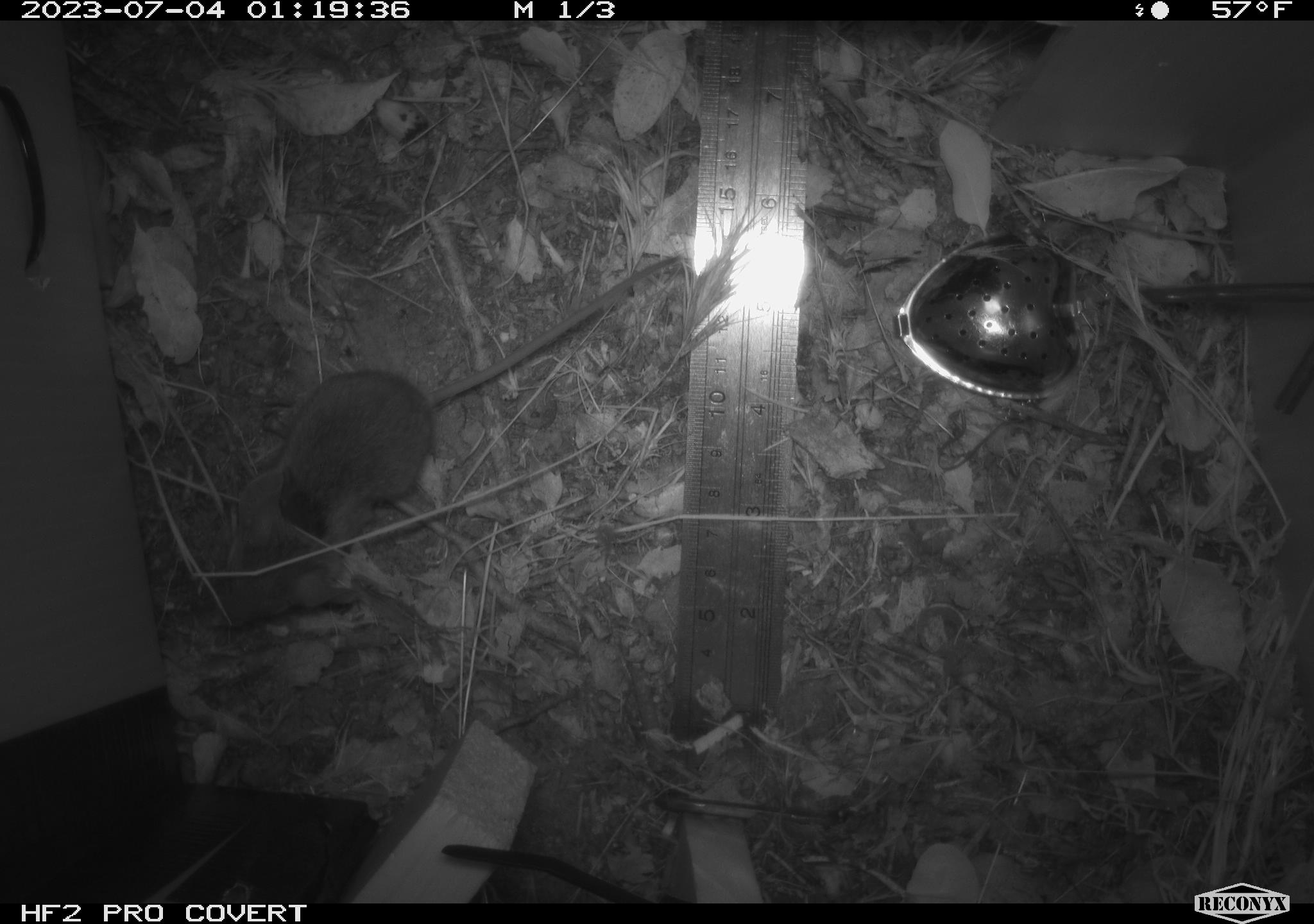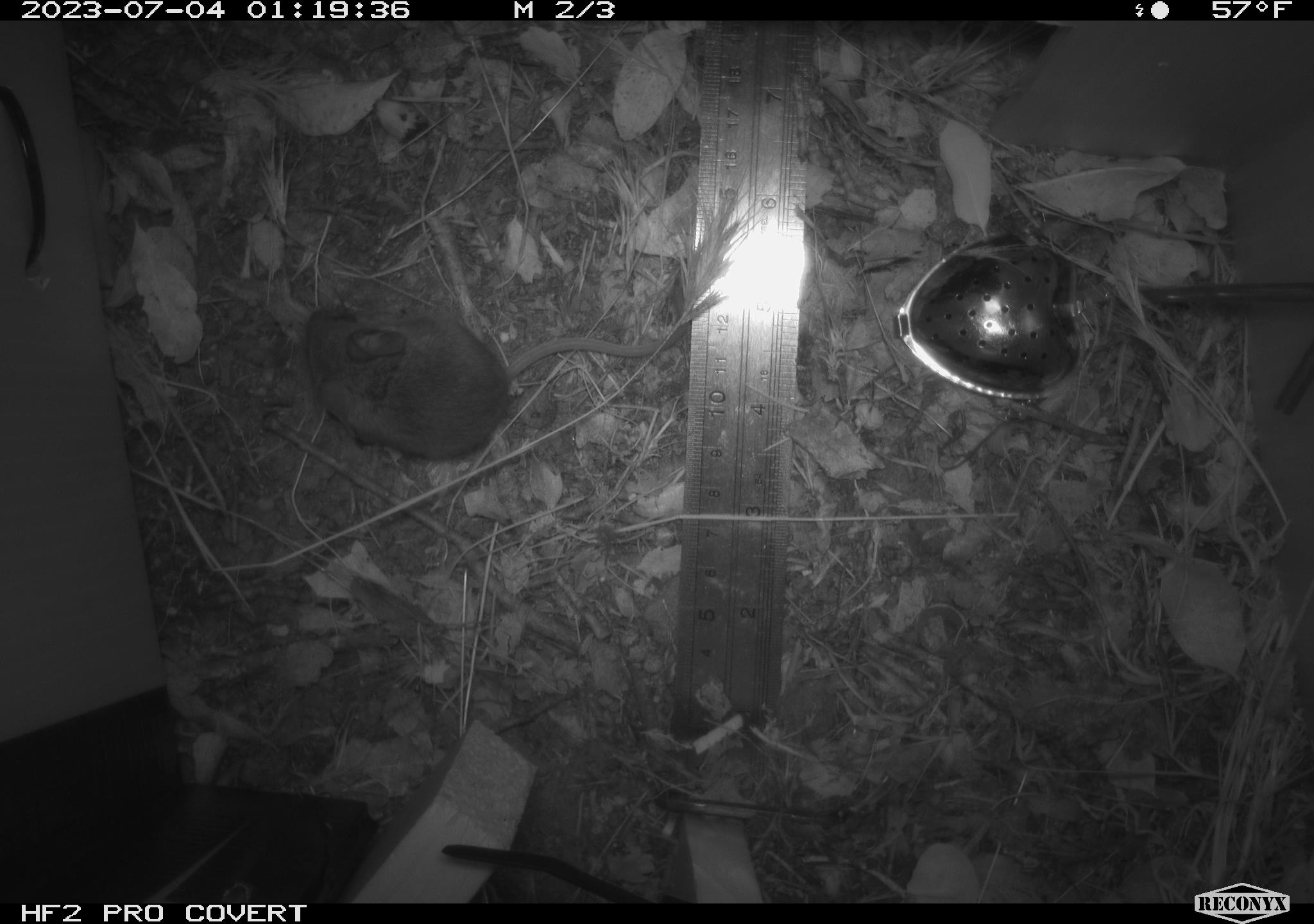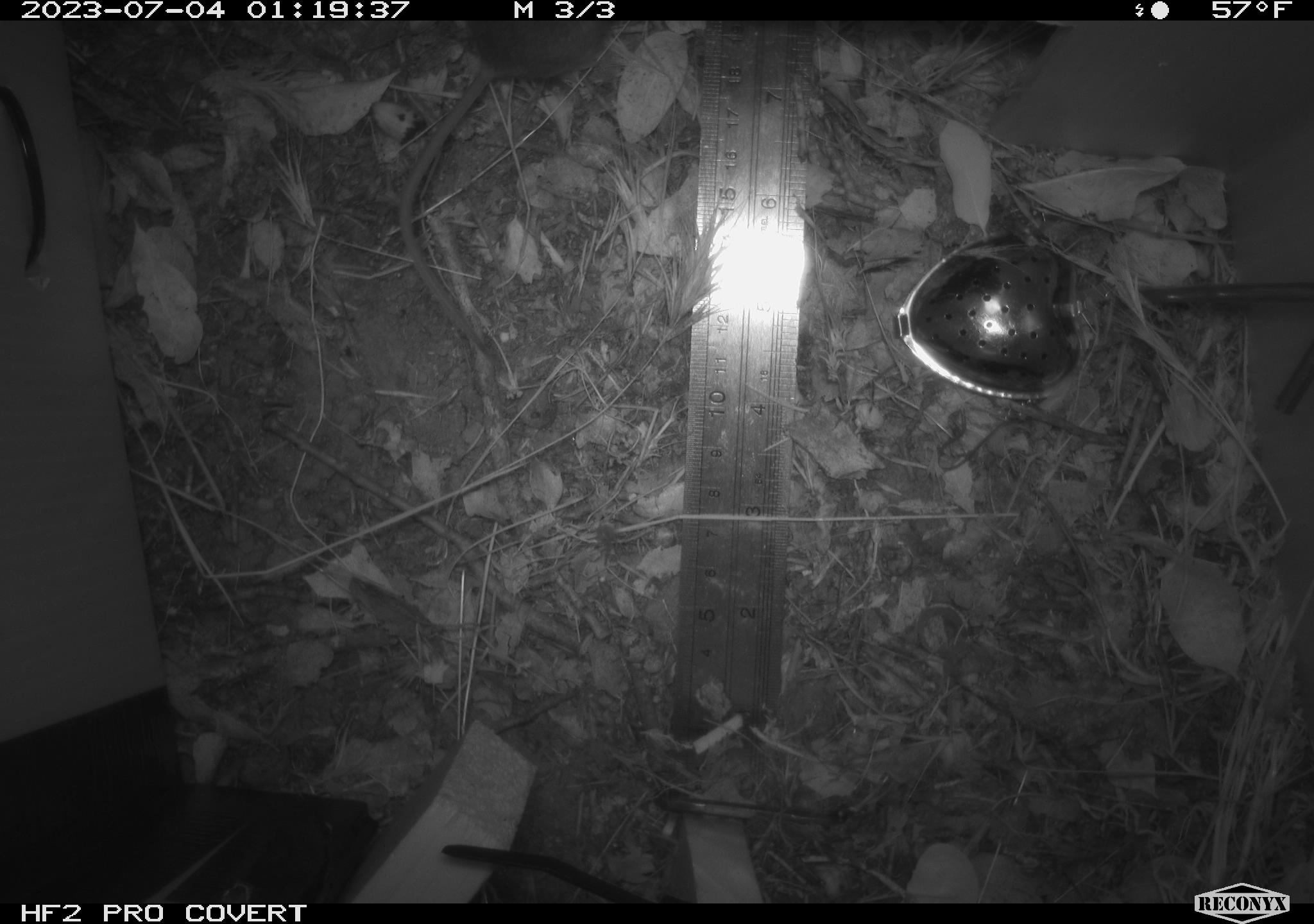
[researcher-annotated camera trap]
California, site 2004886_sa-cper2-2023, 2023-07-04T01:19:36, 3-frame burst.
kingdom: Animalia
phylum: Chordata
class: Mammalia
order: Rodentia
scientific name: Rodentia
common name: mouse species